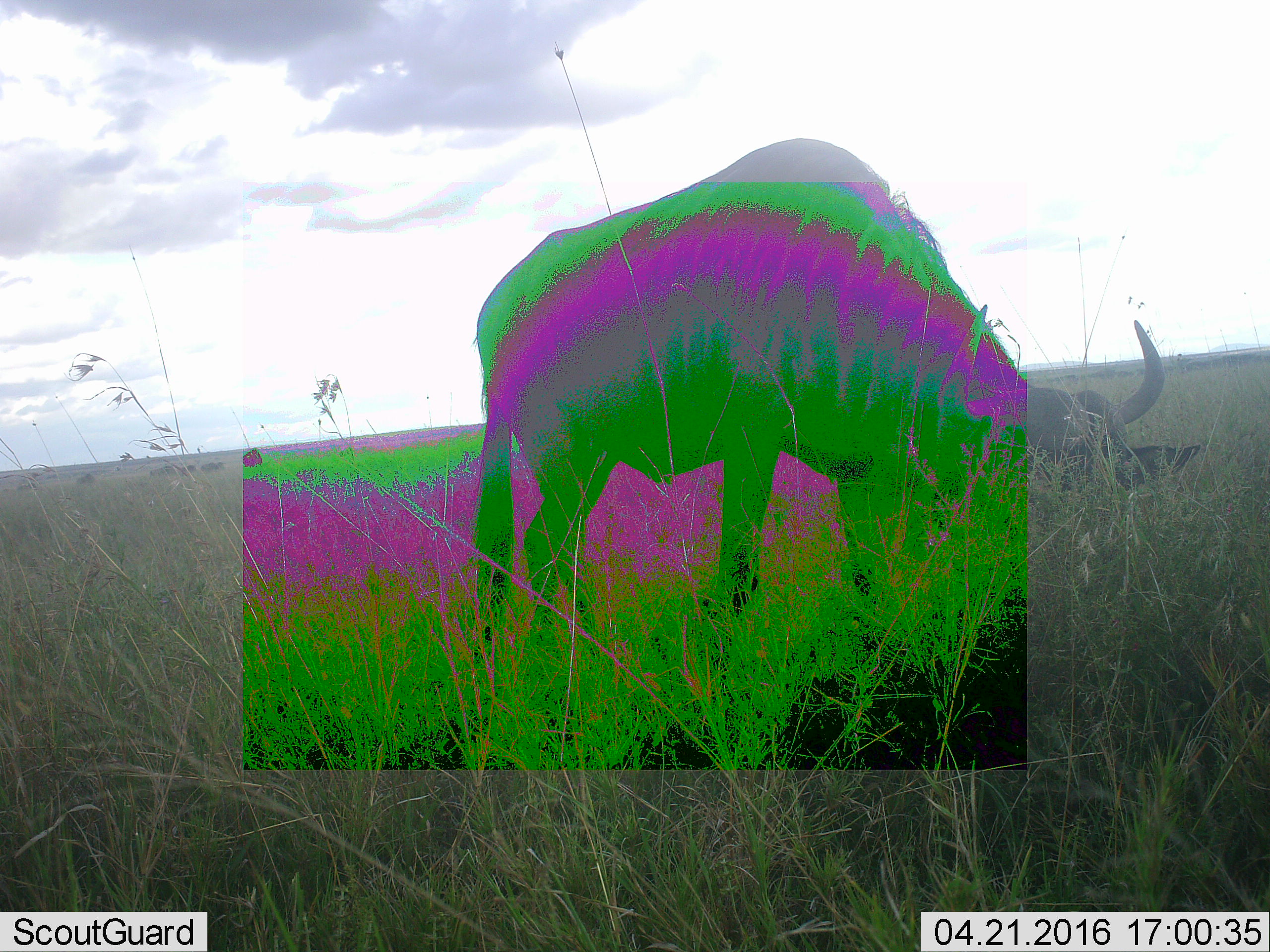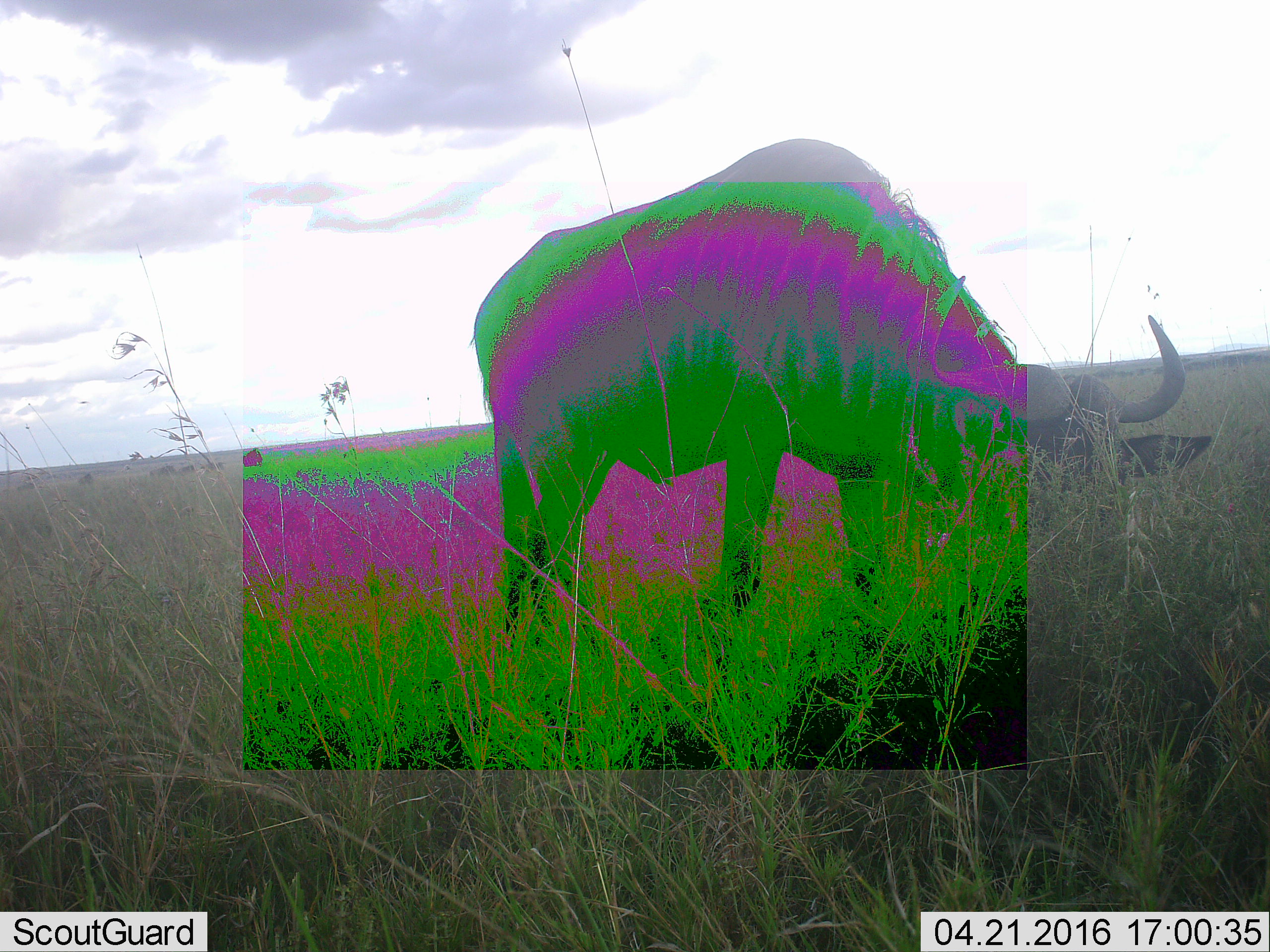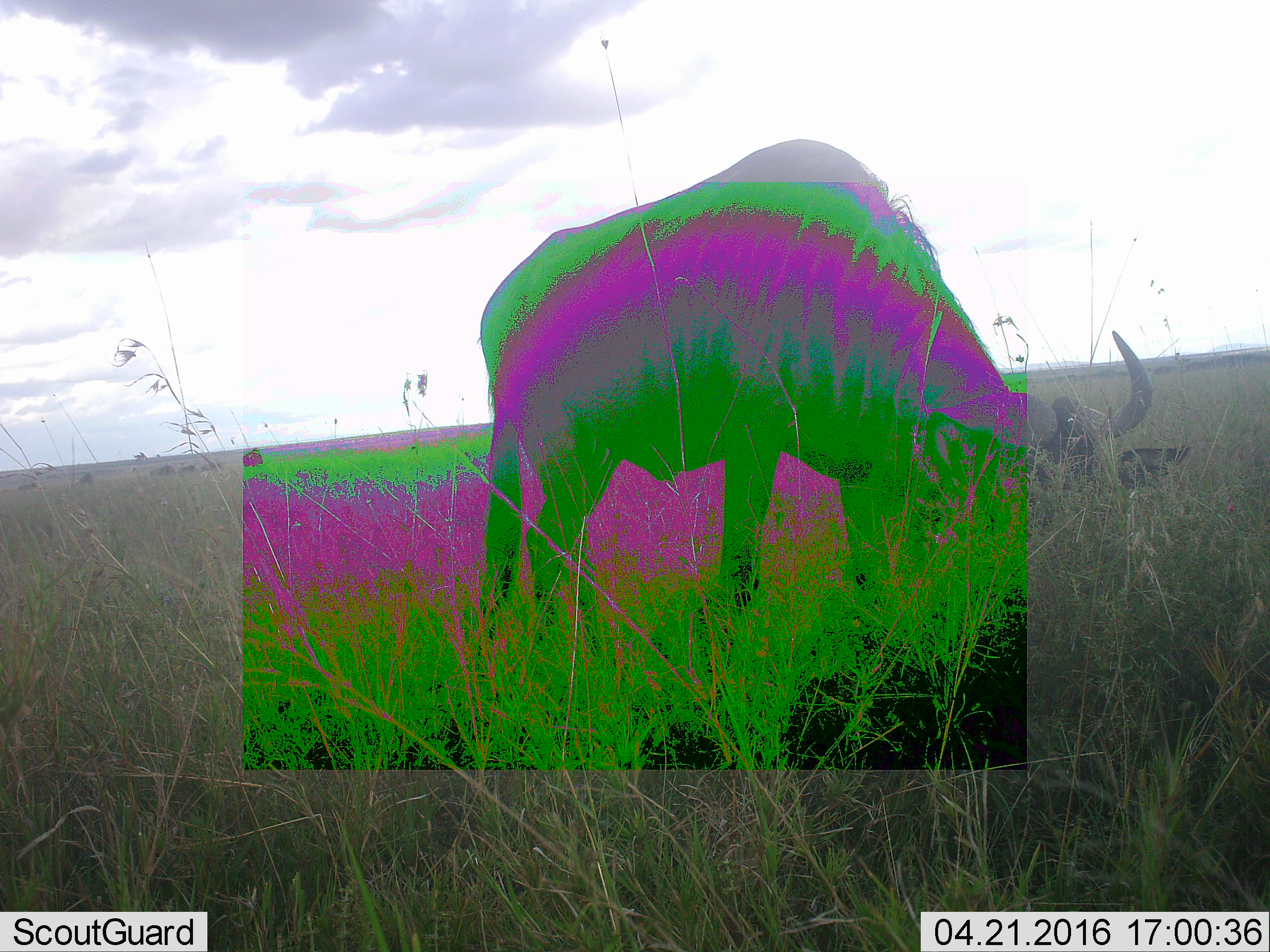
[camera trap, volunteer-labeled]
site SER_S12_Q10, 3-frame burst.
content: unidentified animal